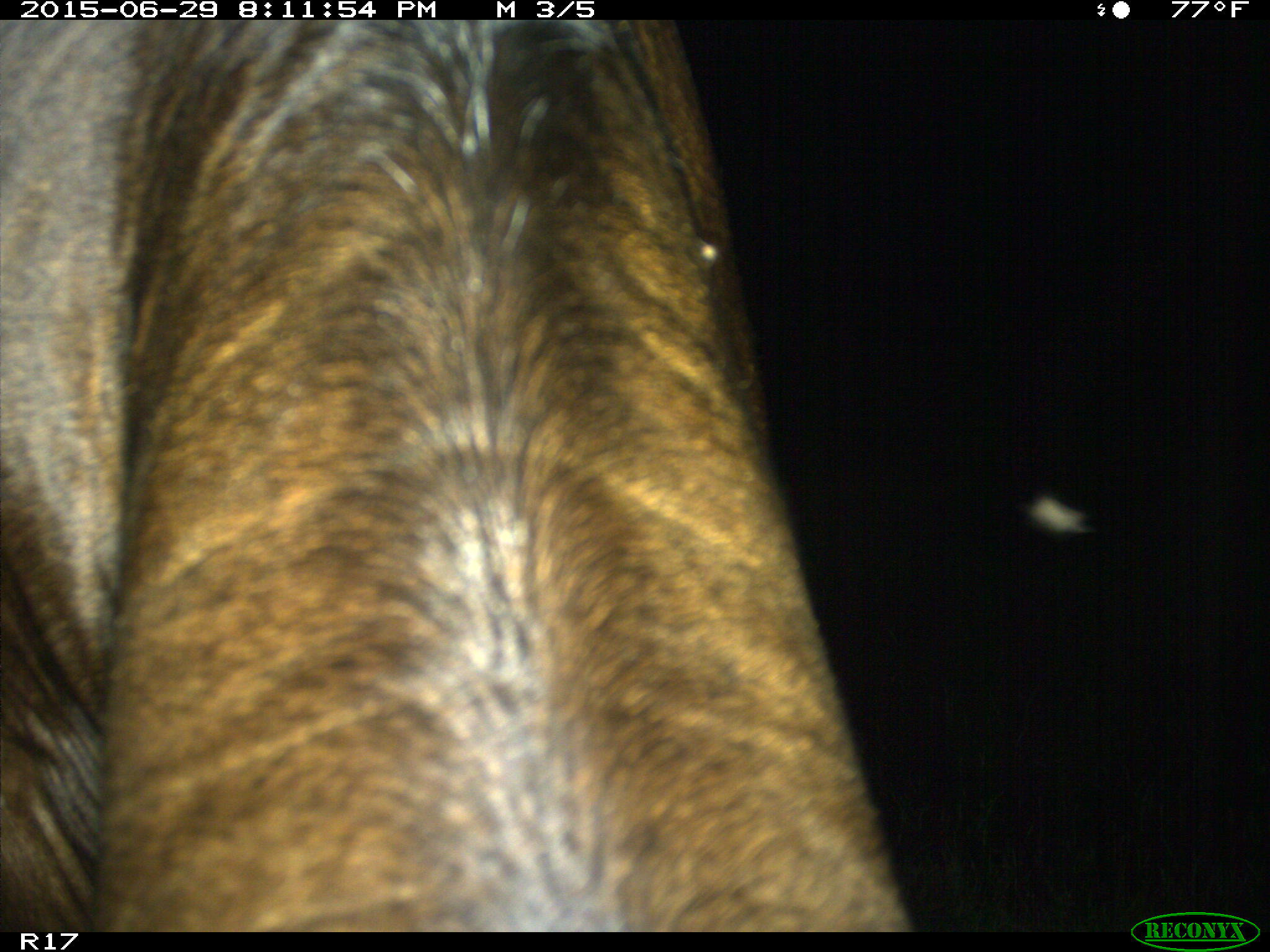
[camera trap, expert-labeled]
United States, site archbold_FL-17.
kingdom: Animalia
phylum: Chordata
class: Mammalia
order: Artiodactyla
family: Bovidae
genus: Bos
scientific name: Bos taurus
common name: domestic cow